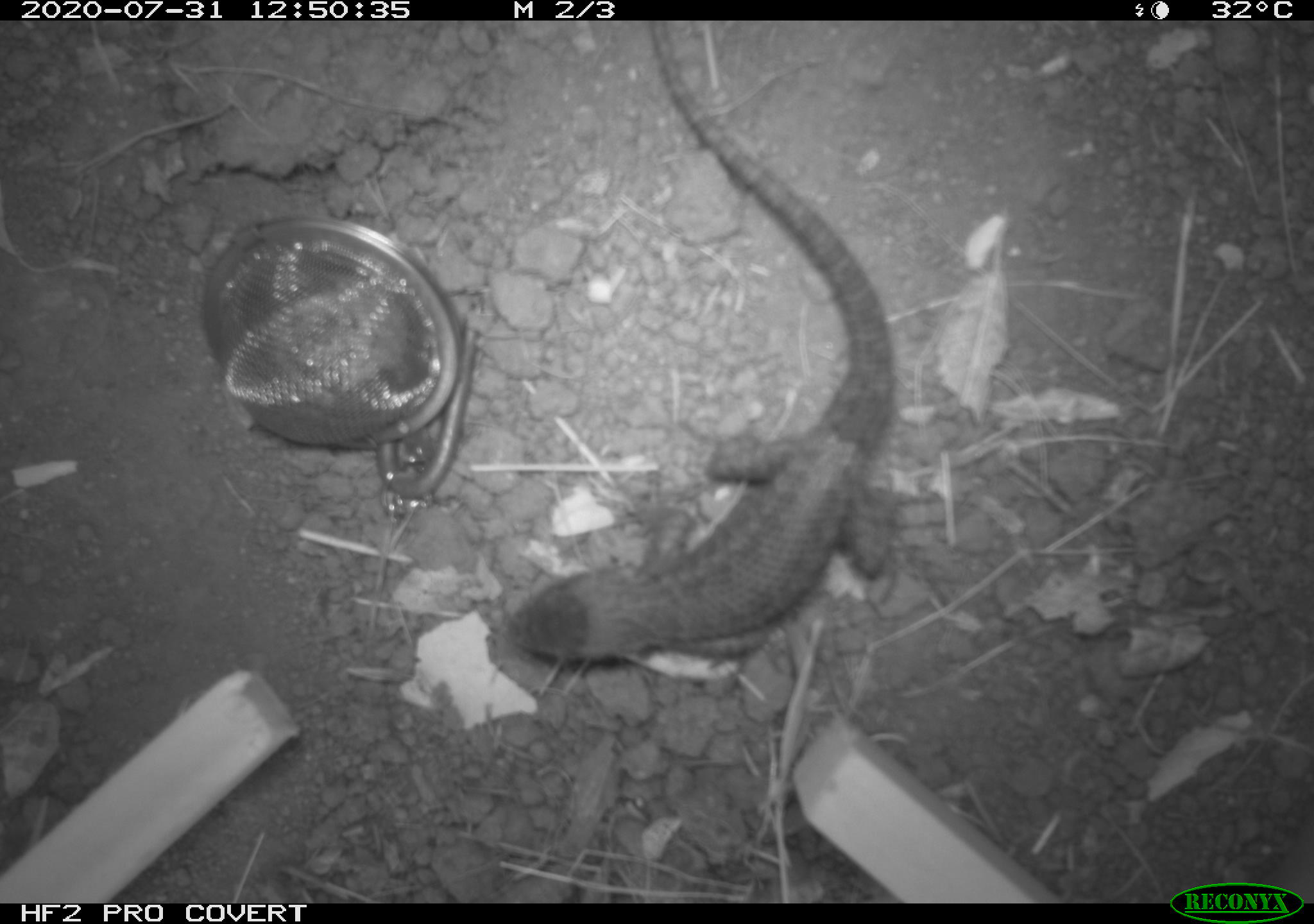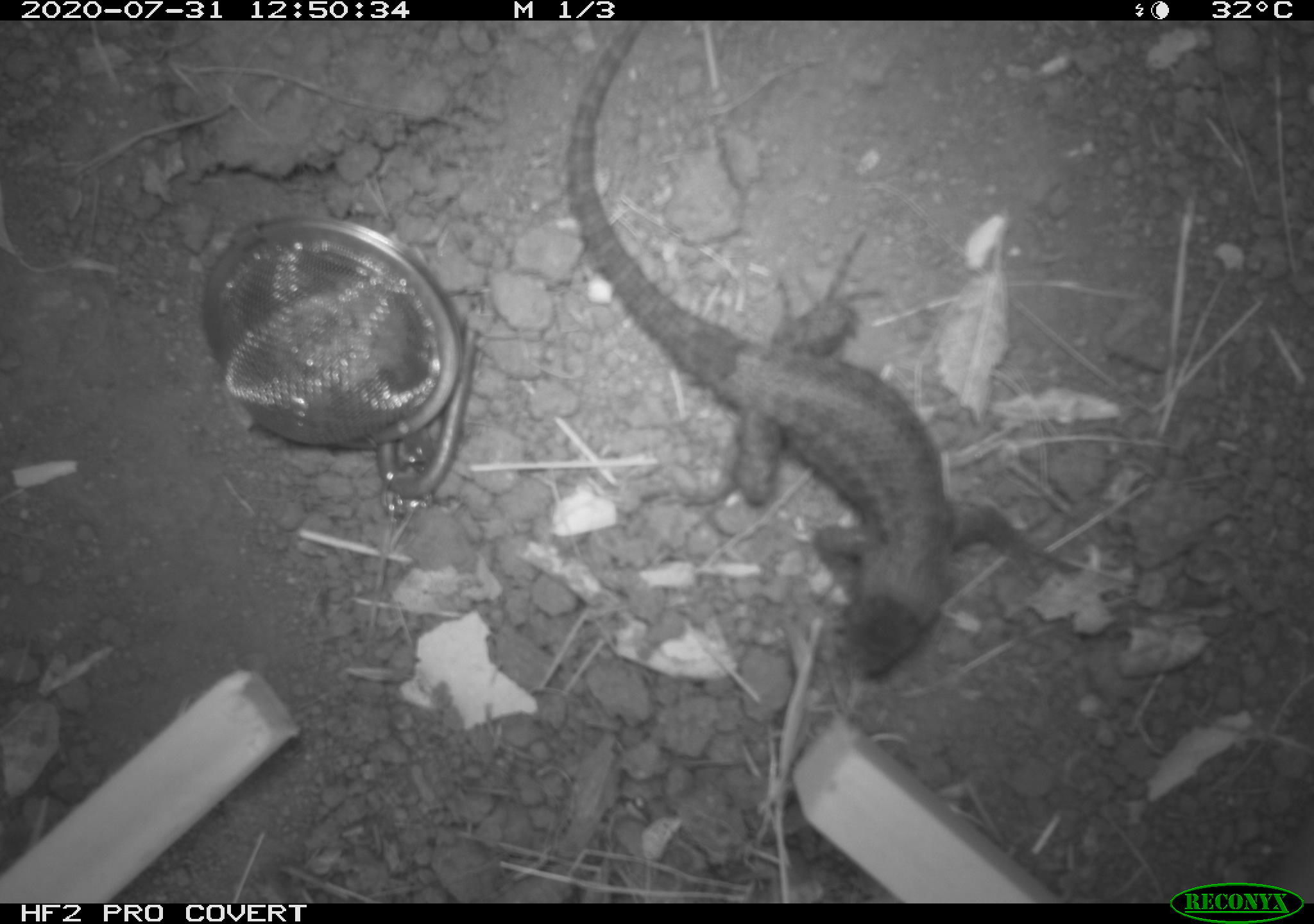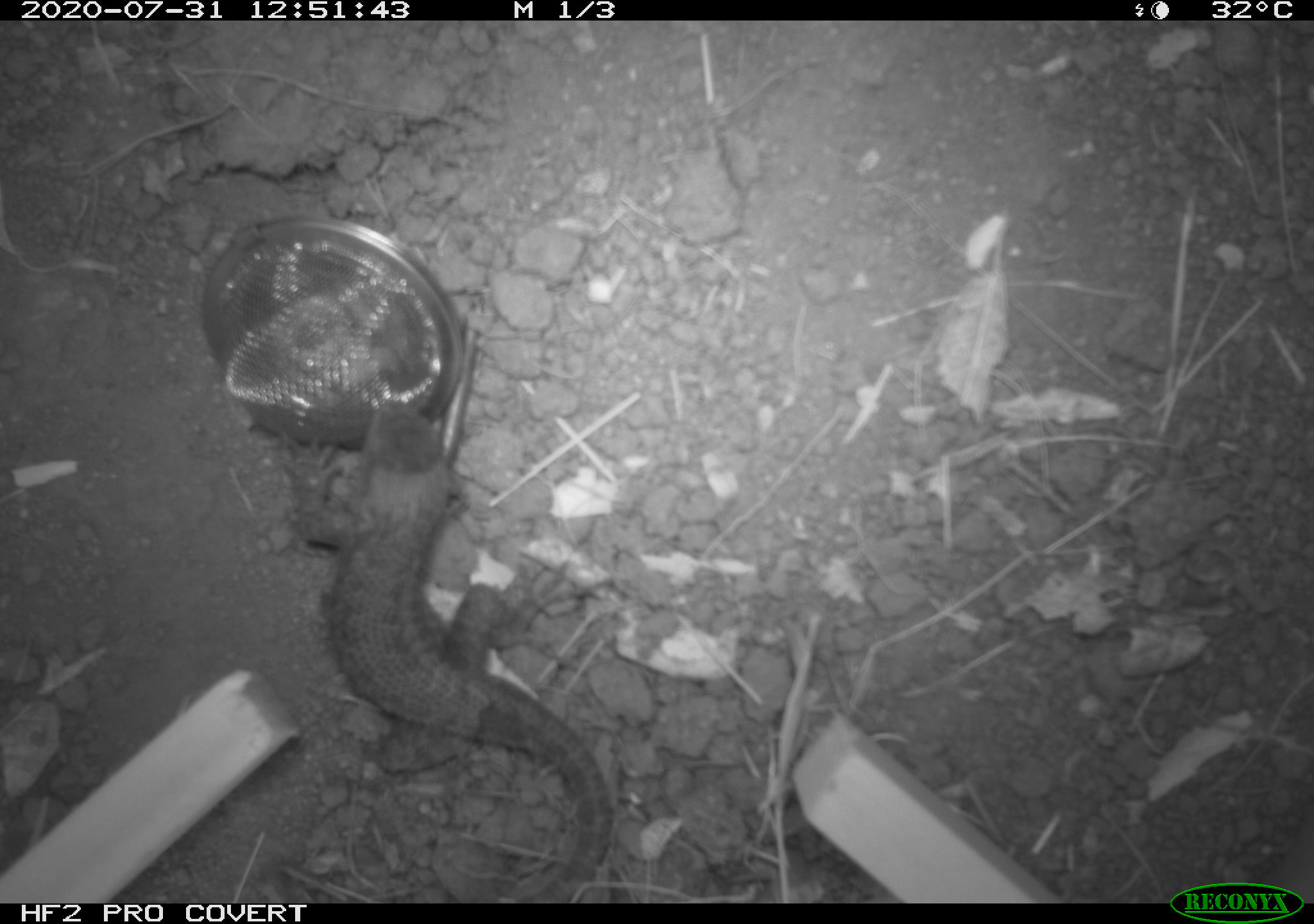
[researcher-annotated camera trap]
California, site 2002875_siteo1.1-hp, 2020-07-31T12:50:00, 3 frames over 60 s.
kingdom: Animalia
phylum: Chordata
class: Reptilia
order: Squamata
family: Phrynosomatidae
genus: Sceloporus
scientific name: Sceloporus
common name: spiny lizards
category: sceloporus species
Sceloporus species (spiny lizards) (Sceloporus).